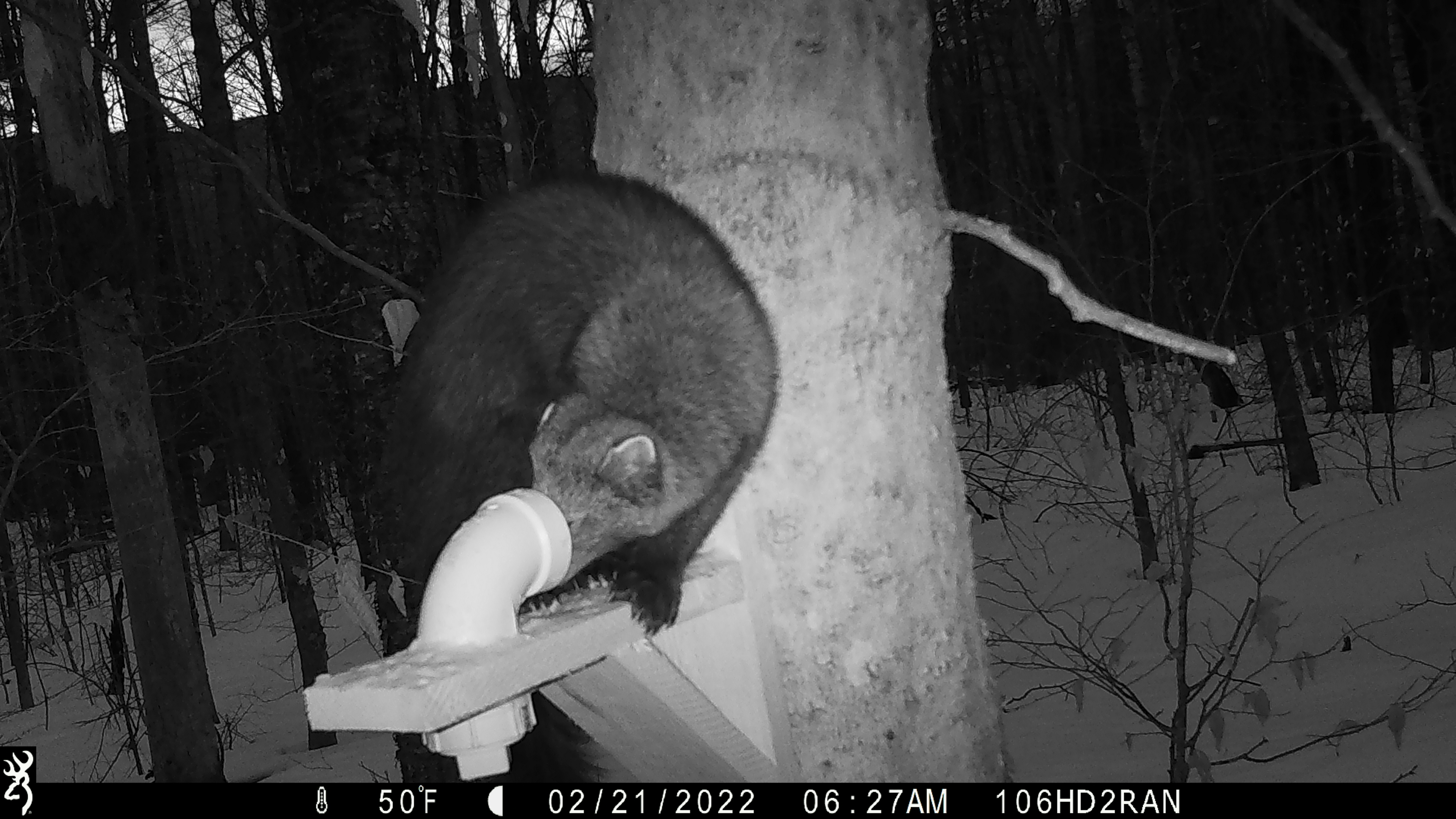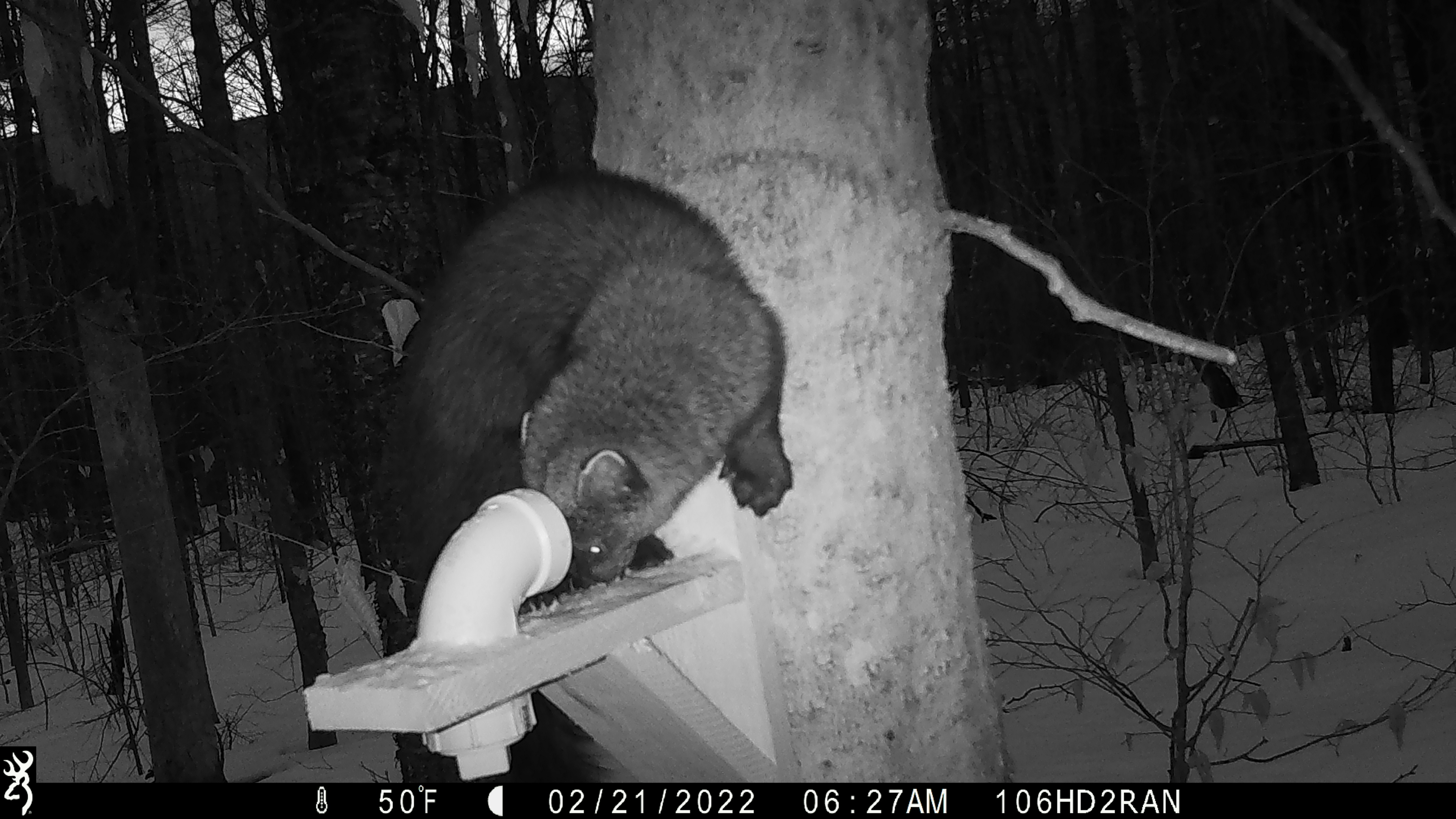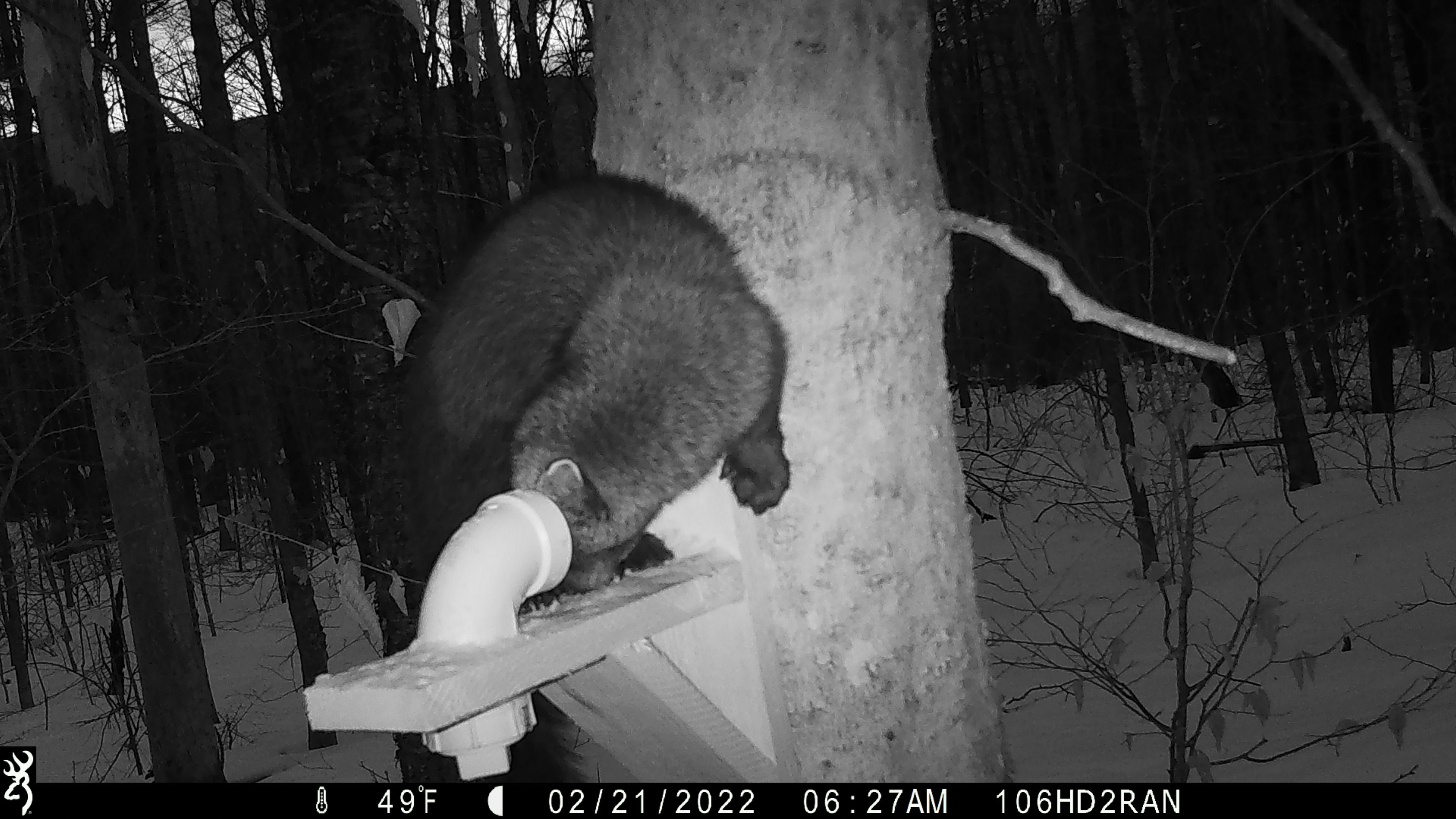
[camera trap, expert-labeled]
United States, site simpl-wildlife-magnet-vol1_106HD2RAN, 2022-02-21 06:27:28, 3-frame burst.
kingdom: Animalia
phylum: Chordata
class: Mammalia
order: Carnivora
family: Mustelidae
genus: Pekania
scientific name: Pekania pennanti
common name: fisher